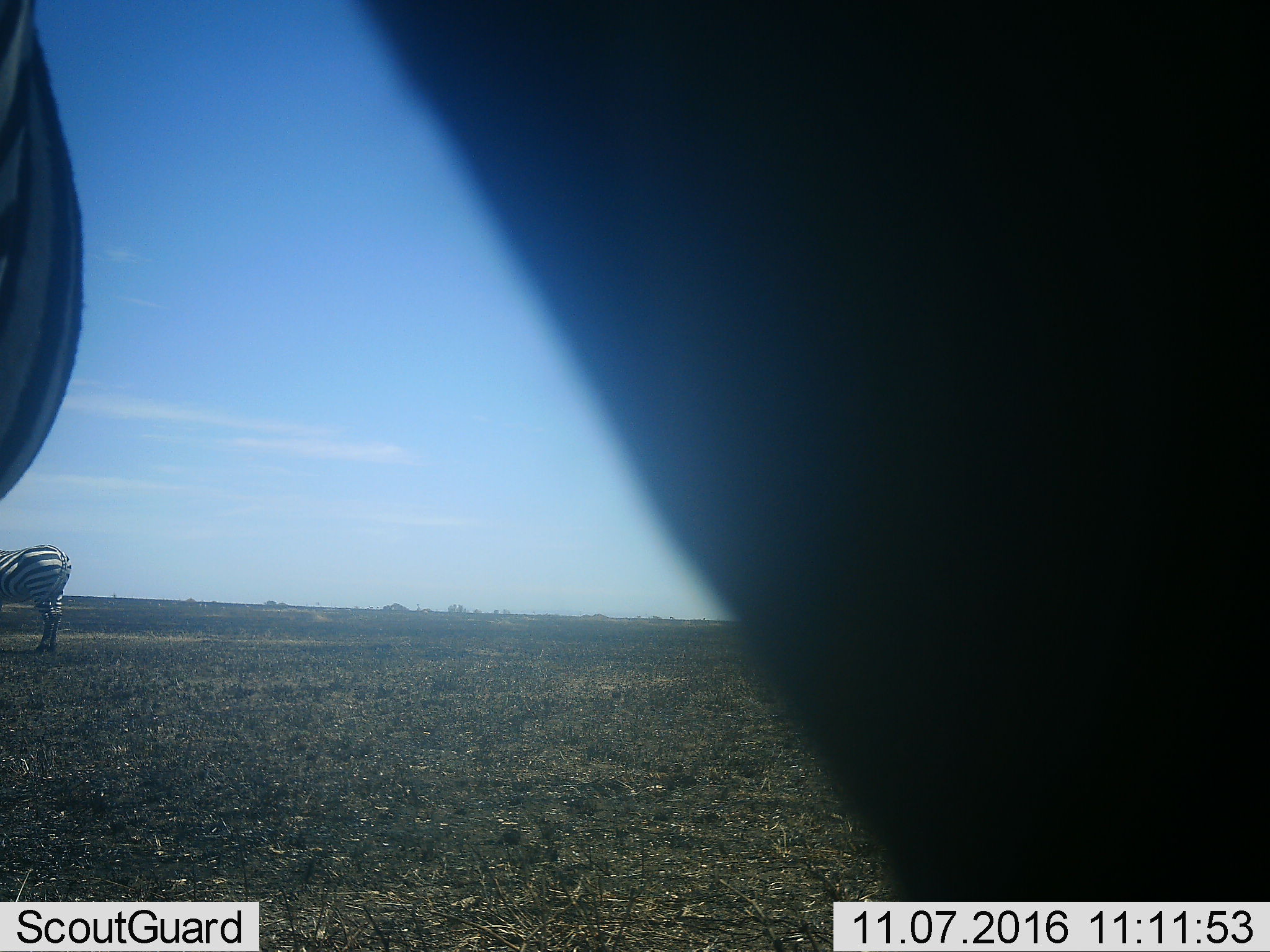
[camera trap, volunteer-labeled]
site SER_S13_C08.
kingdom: Animalia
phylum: Chordata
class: Mammalia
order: Perissodactyla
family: Equidae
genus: Equus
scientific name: Equus quagga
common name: plains zebra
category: zebraplains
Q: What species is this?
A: Zebraplains (plains zebra) (Equus quagga).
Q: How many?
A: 2.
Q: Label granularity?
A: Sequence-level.